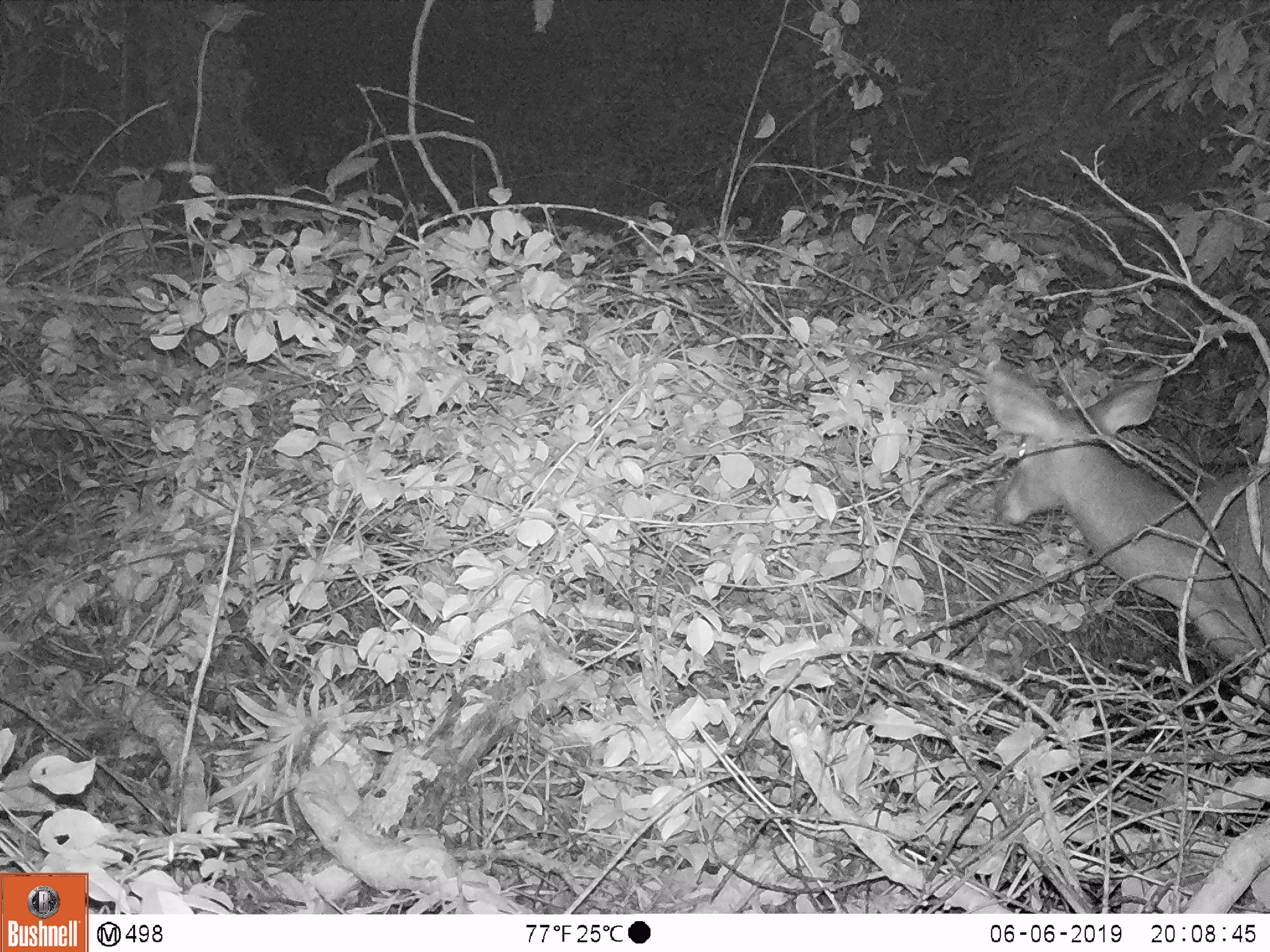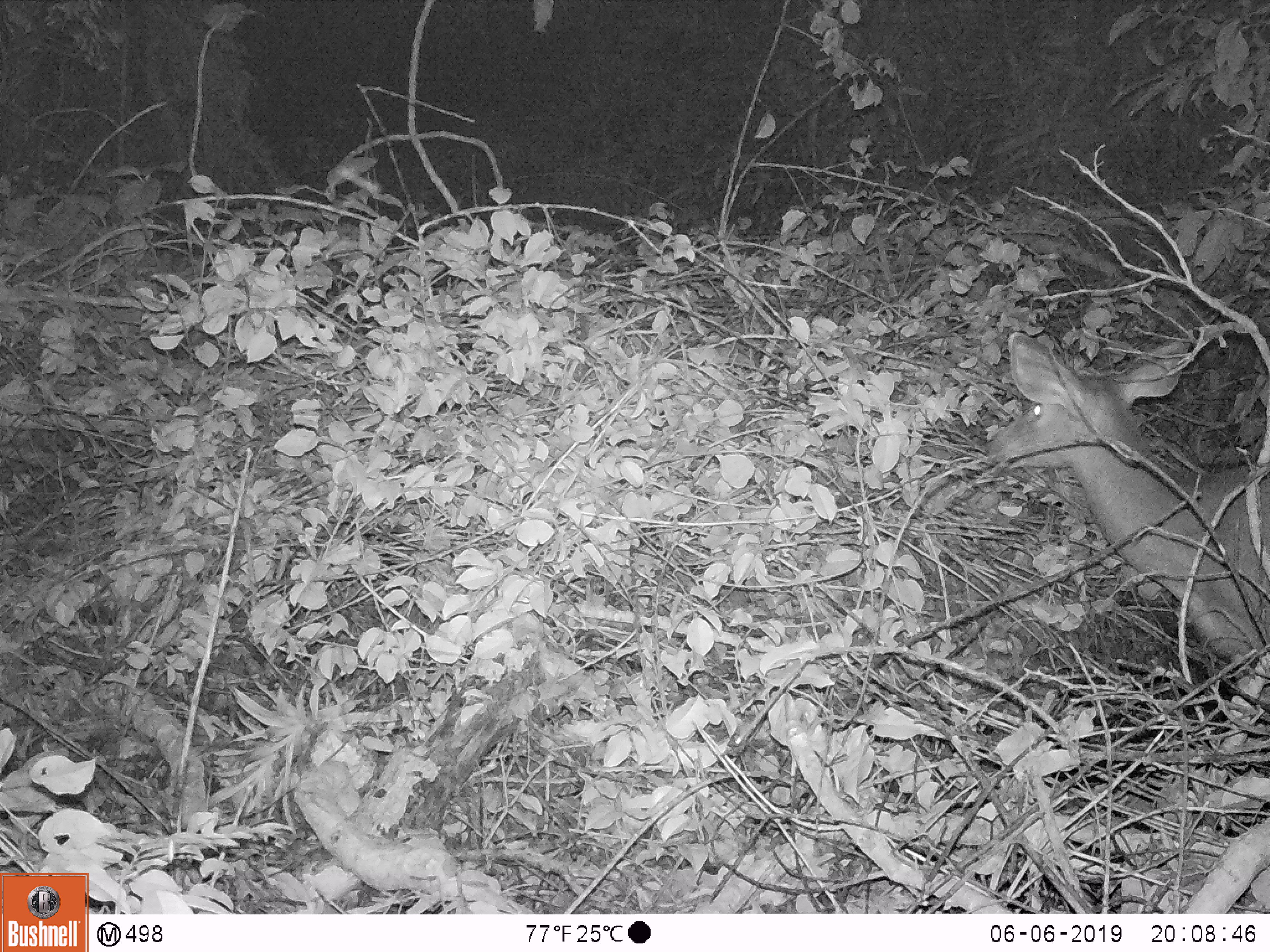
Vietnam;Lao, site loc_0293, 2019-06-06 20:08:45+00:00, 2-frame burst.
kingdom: Animalia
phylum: Chordata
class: Mammalia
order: Artiodactyla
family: Cervidae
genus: Rusa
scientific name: Rusa unicolor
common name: sambar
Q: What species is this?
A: Sambar (Rusa unicolor).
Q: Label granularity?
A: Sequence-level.